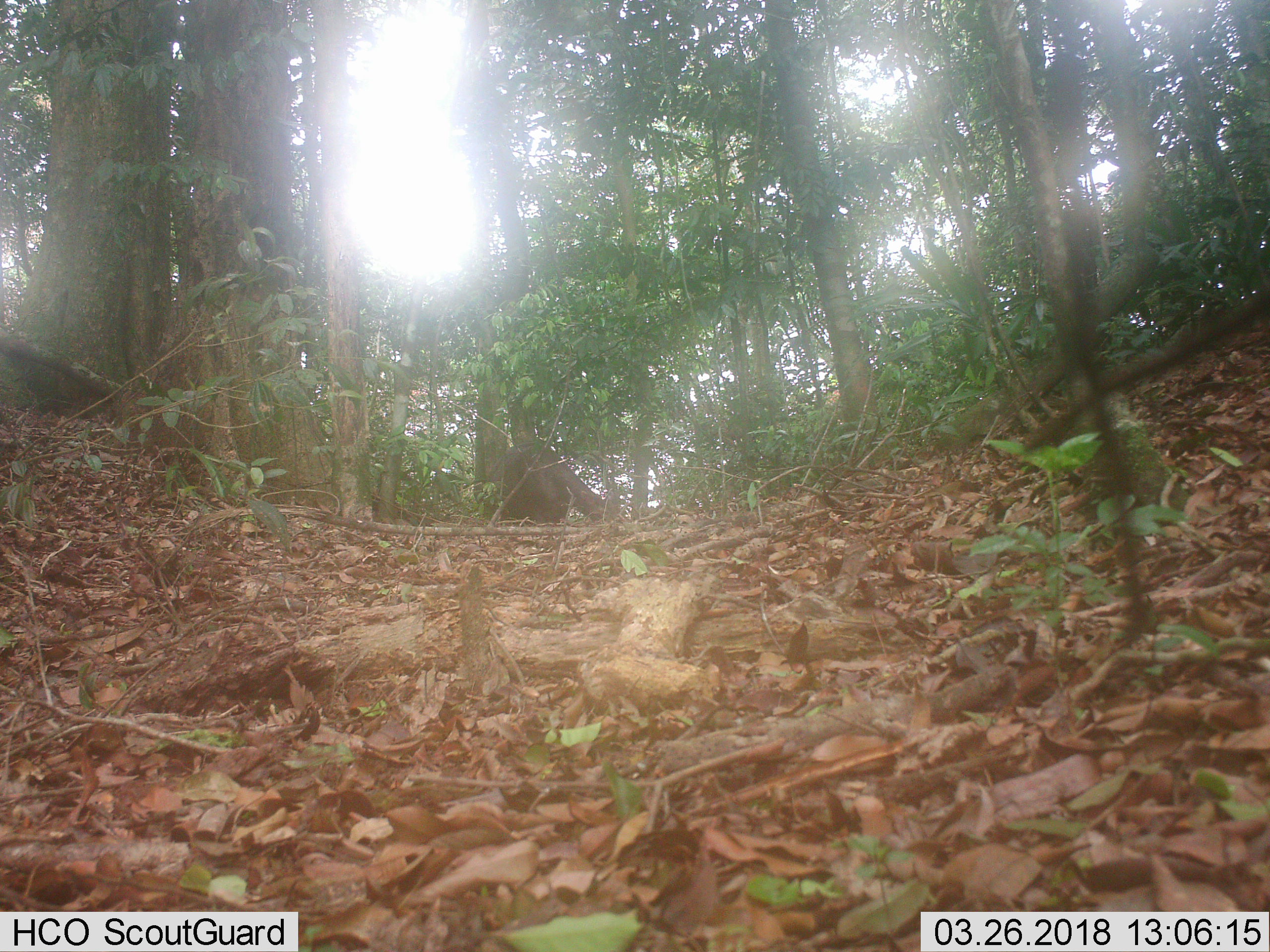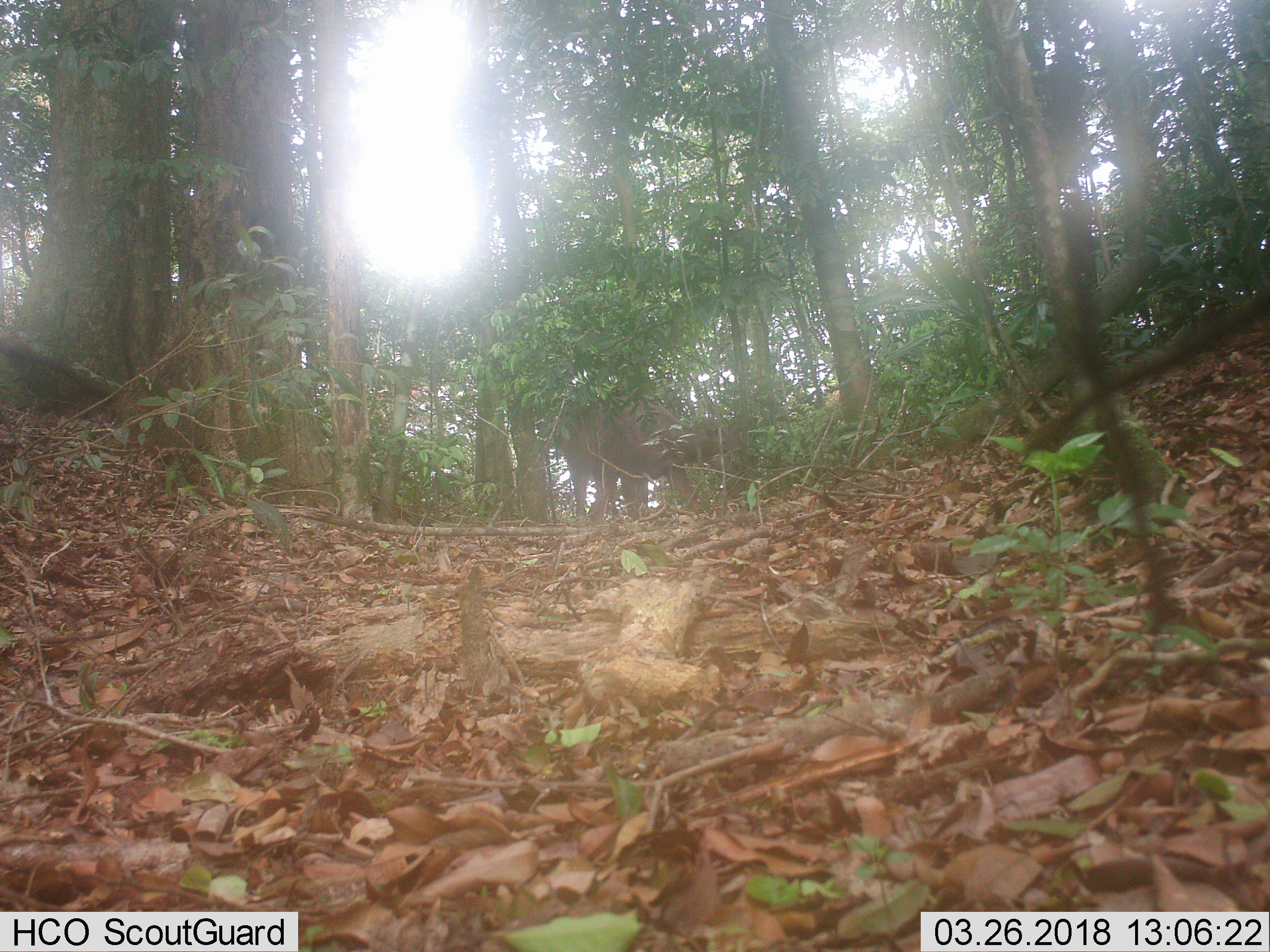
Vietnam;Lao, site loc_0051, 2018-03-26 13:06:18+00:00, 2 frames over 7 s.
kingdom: Animalia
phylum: Chordata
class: Mammalia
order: Artiodactyla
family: Cervidae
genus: Muntiacus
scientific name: Muntiacus rooseveltorum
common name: roosevelt's muntjac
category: roosevelts muntjac group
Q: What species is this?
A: Roosevelts muntjac group (roosevelt's muntjac) (Muntiacus rooseveltorum).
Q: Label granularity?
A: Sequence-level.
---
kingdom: Animalia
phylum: Chordata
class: Mammalia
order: Artiodactyla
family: Cervidae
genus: Rusa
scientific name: Rusa unicolor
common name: sambar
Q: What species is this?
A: Sambar (Rusa unicolor).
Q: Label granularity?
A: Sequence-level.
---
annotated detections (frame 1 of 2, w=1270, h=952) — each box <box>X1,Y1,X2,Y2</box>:
roosevelts muntjac group: <box>487,440,619,527</box>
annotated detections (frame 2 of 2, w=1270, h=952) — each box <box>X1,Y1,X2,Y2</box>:
sambar: <box>555,390,747,525</box>